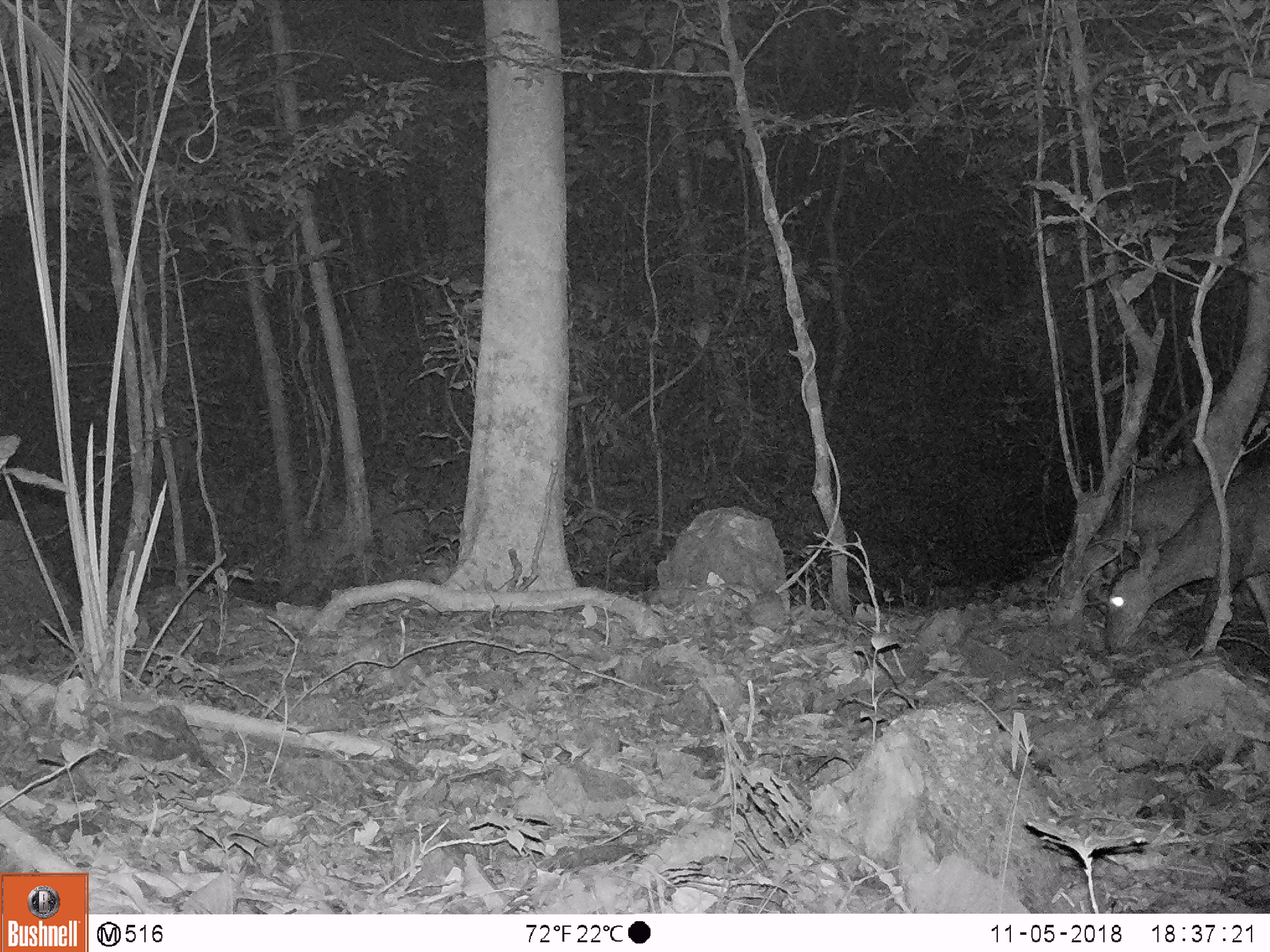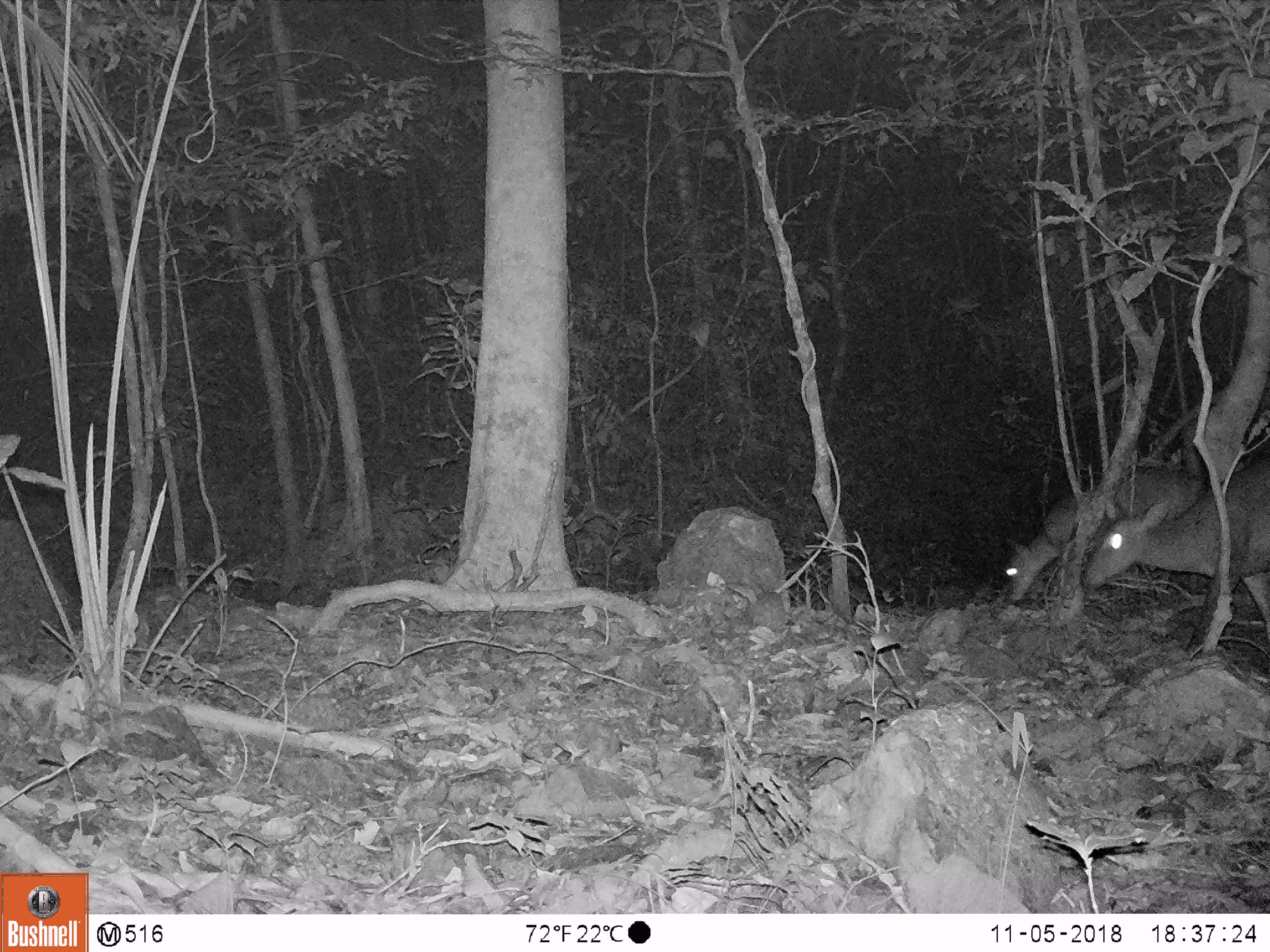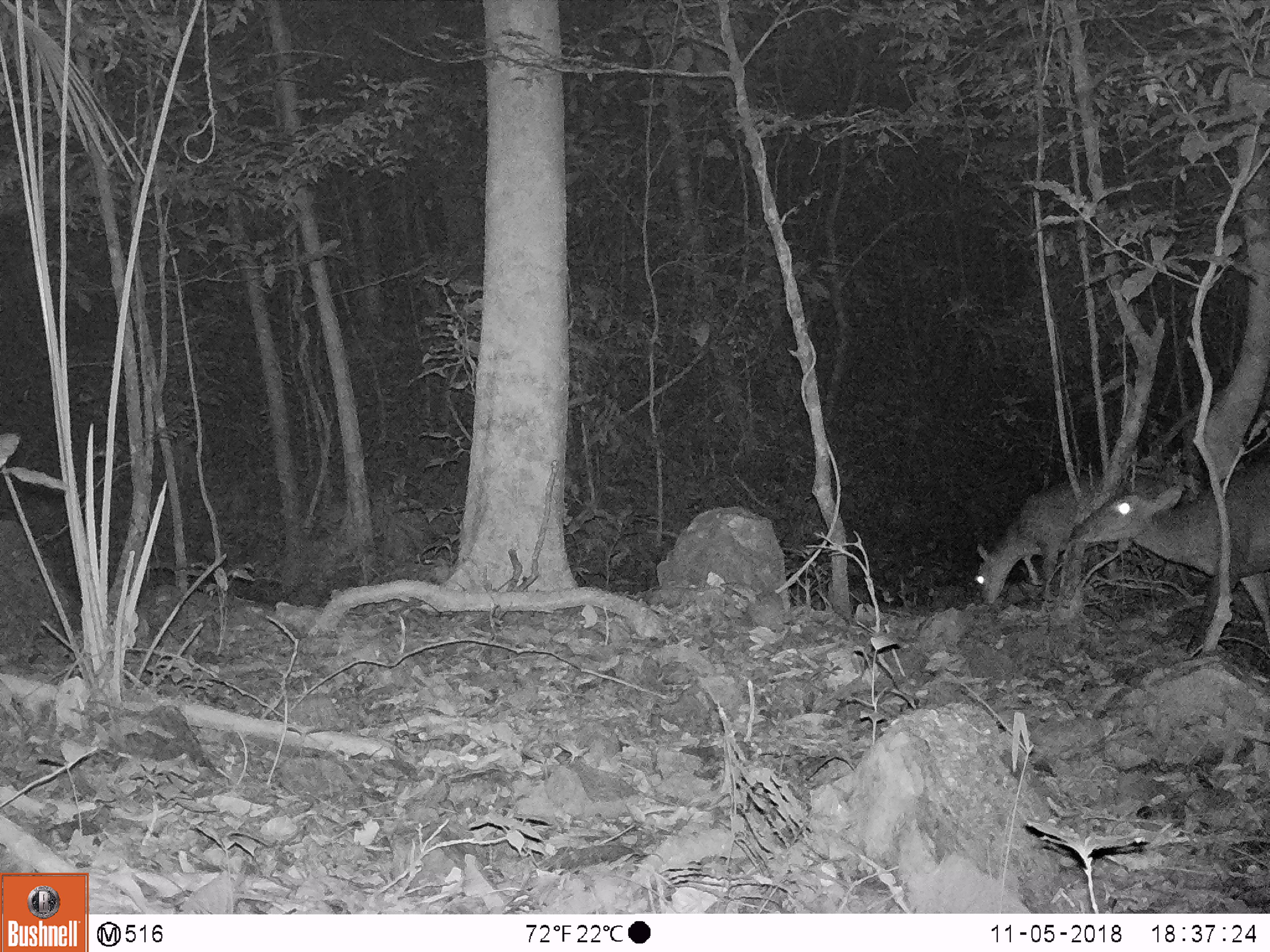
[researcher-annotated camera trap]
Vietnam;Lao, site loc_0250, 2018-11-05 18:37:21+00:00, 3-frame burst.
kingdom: Animalia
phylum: Chordata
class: Mammalia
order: Artiodactyla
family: Cervidae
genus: Muntiacus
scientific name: Muntiacus vuquangensis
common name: large-antlered muntjac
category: large antlered muntjac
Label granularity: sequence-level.